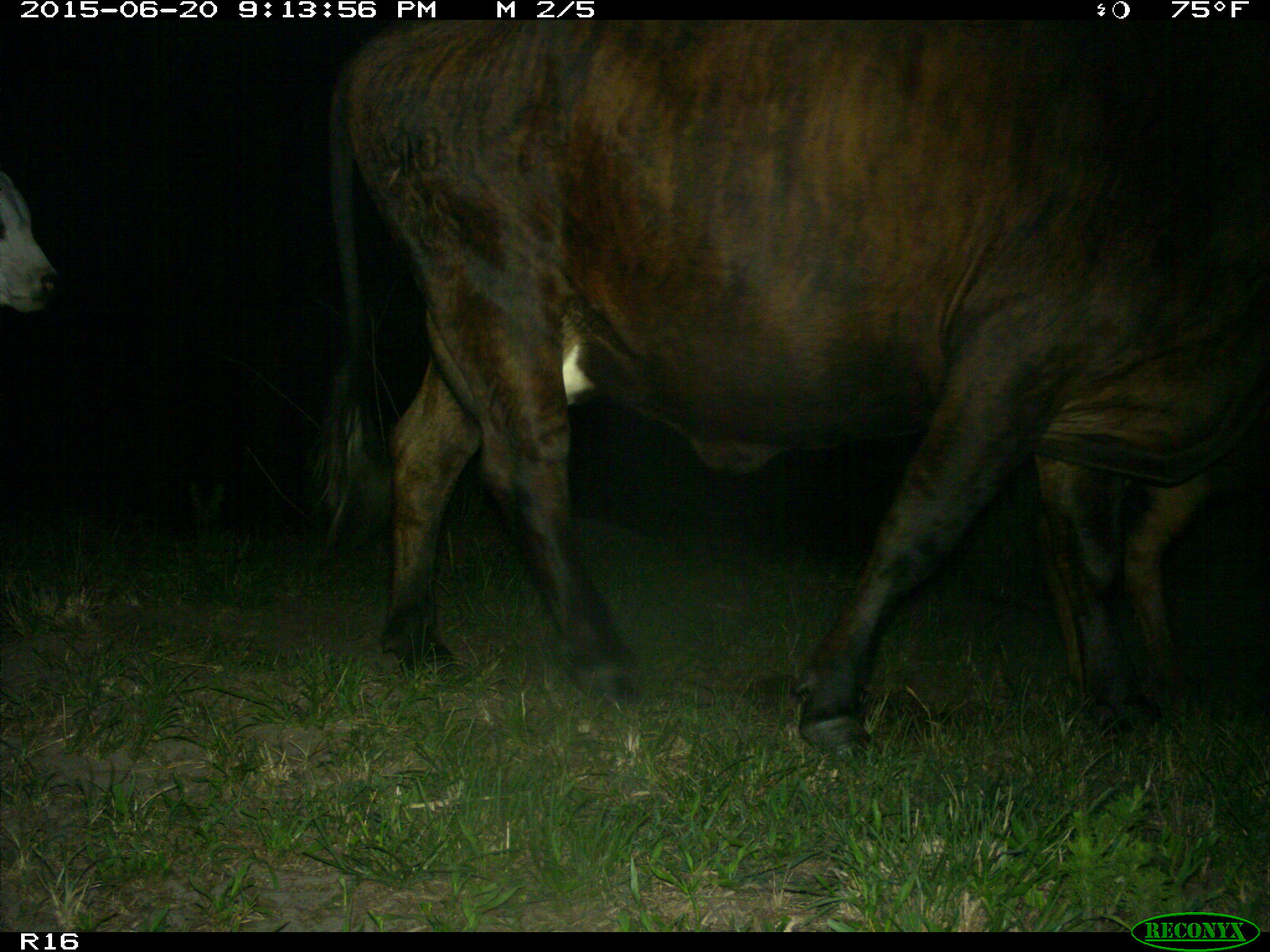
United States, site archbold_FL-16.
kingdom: Animalia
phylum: Chordata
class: Mammalia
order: Artiodactyla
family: Bovidae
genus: Bos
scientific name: Bos taurus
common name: domestic cow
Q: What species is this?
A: Bos taurus (domestic cow).